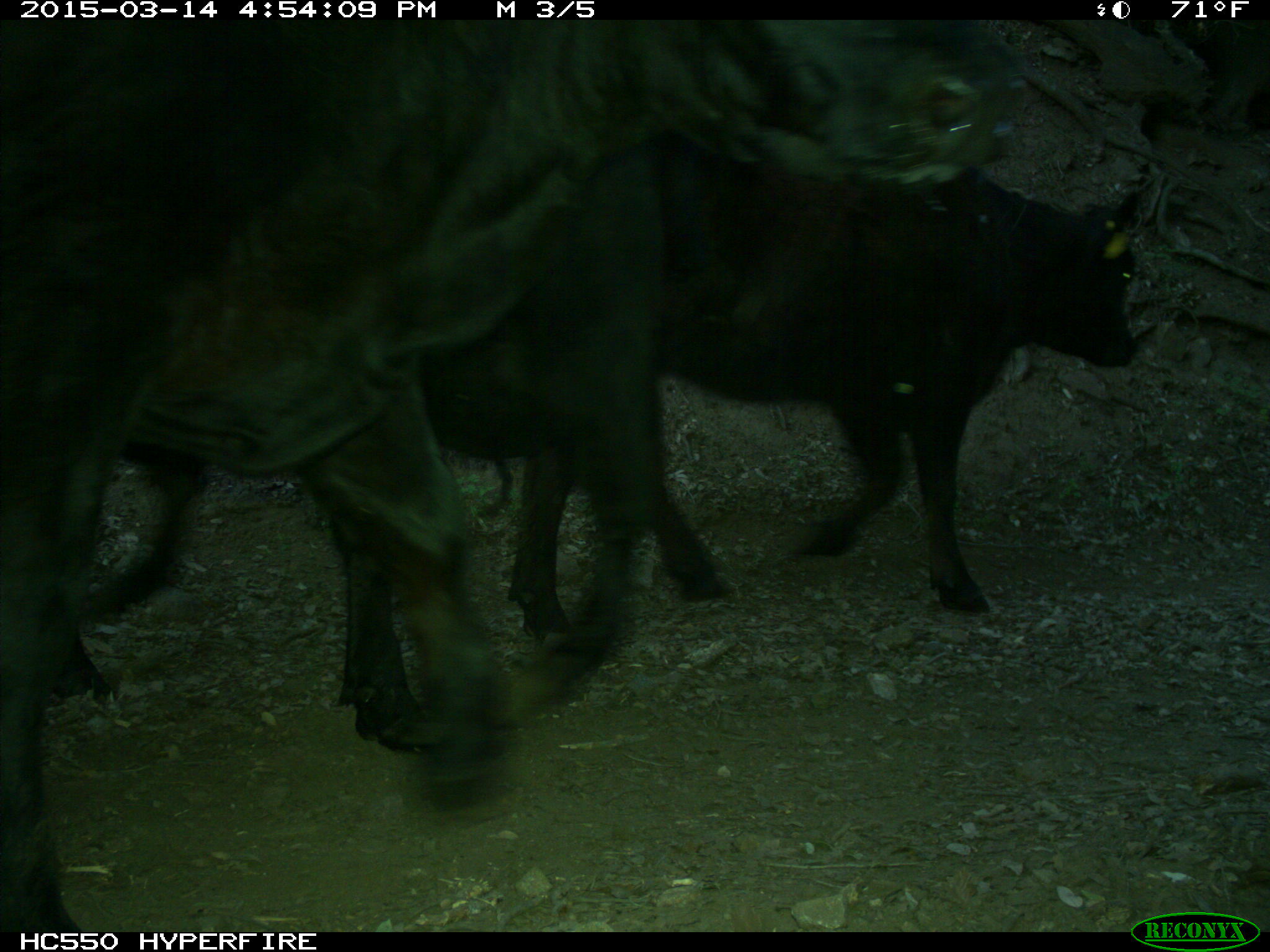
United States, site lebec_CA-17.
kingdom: Animalia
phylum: Chordata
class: Mammalia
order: Artiodactyla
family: Bovidae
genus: Bos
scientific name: Bos taurus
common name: domestic cow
Bos taurus (domestic cow).